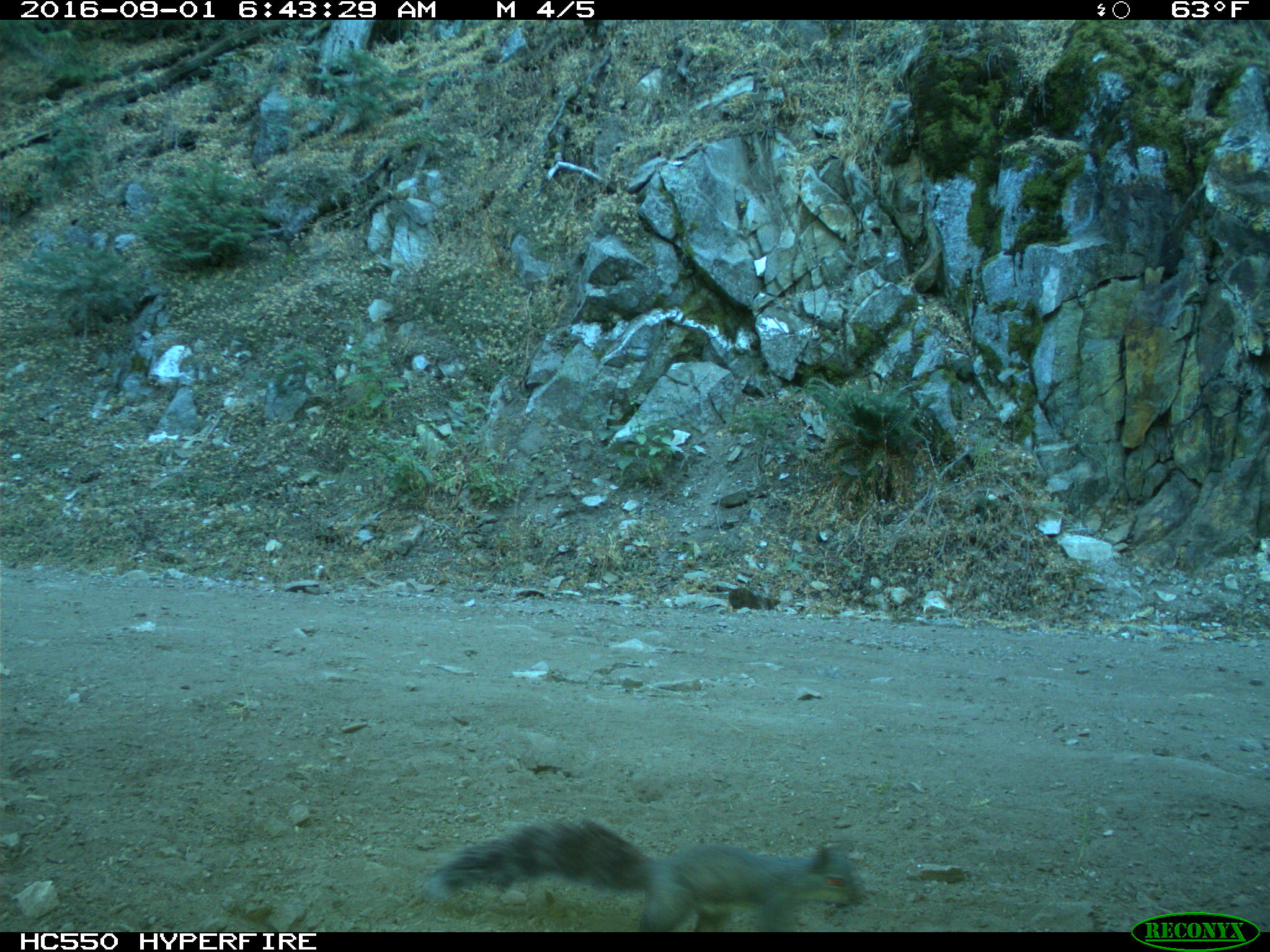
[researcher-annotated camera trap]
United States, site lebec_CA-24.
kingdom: Animalia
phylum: Chordata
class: Mammalia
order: Rodentia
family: Sciuridae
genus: Sciurus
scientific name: Sciurus carolinensis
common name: eastern gray squirrel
Sciurus carolinensis (eastern gray squirrel).